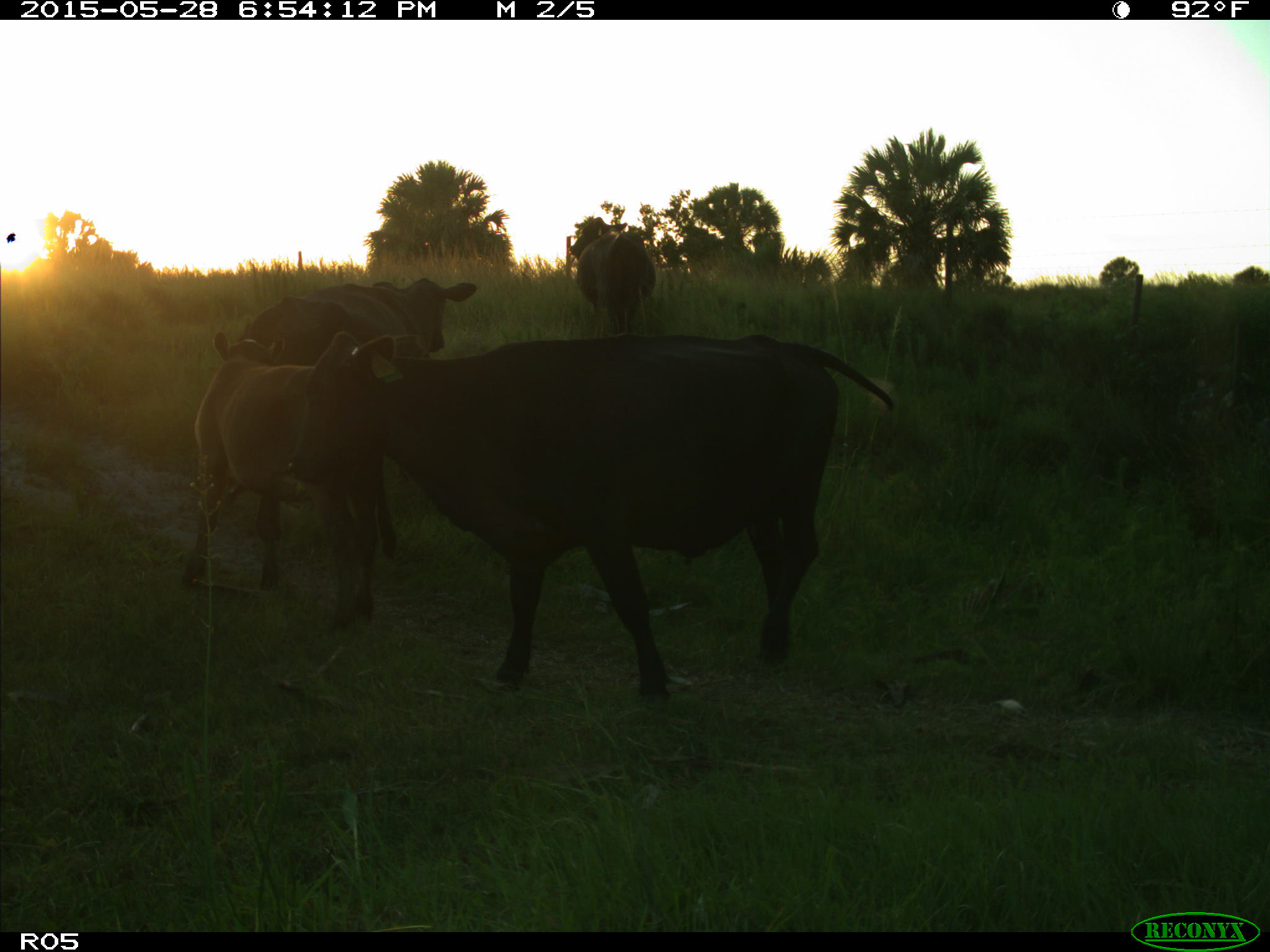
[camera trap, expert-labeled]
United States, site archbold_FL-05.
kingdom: Animalia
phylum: Chordata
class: Mammalia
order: Artiodactyla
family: Bovidae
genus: Bos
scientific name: Bos taurus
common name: domestic cow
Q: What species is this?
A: Bos taurus (domestic cow).